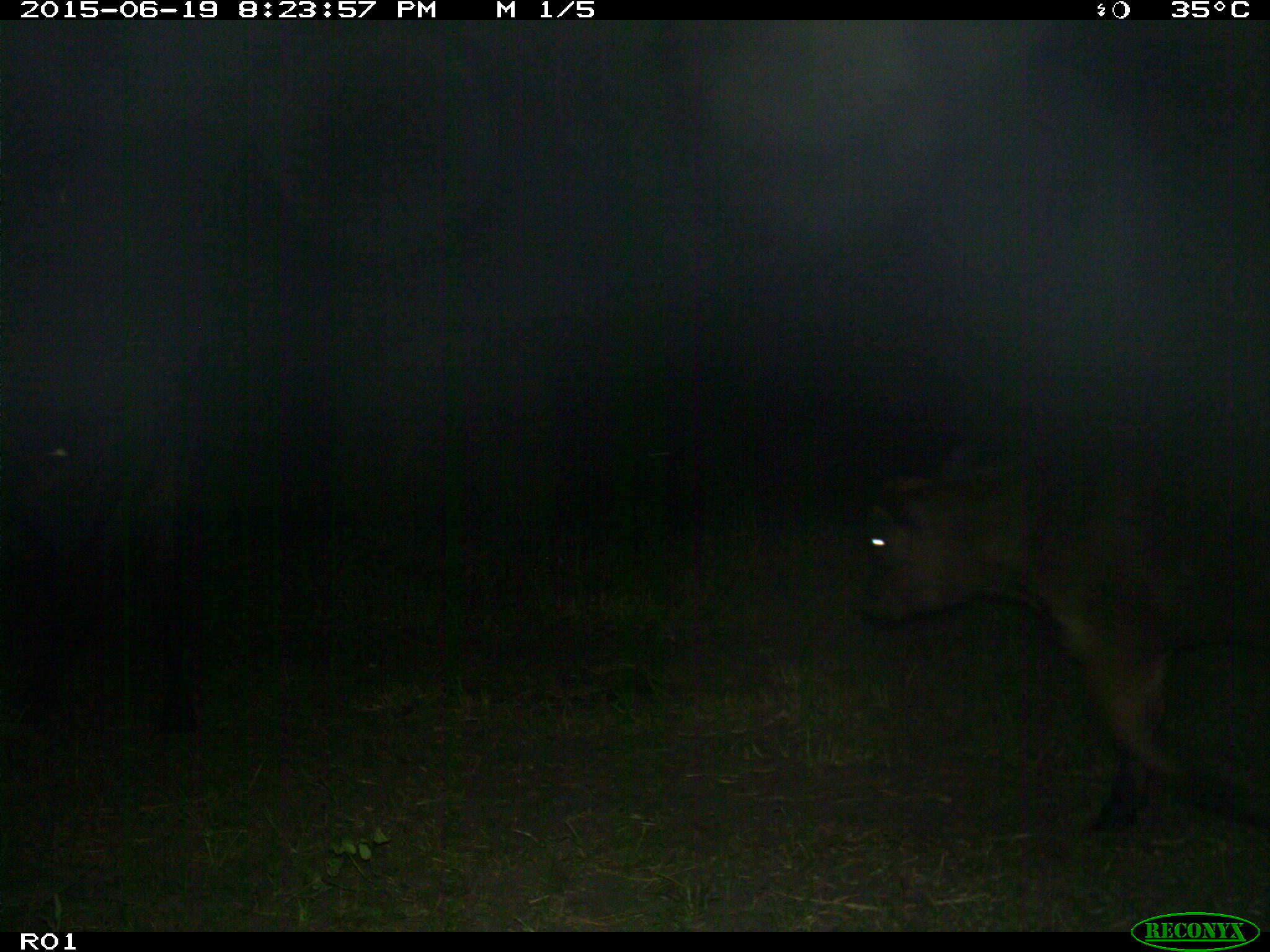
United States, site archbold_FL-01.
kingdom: Animalia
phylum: Chordata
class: Mammalia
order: Artiodactyla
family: Bovidae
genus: Bos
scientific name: Bos taurus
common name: domestic cow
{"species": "Bos taurus (domestic cow)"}